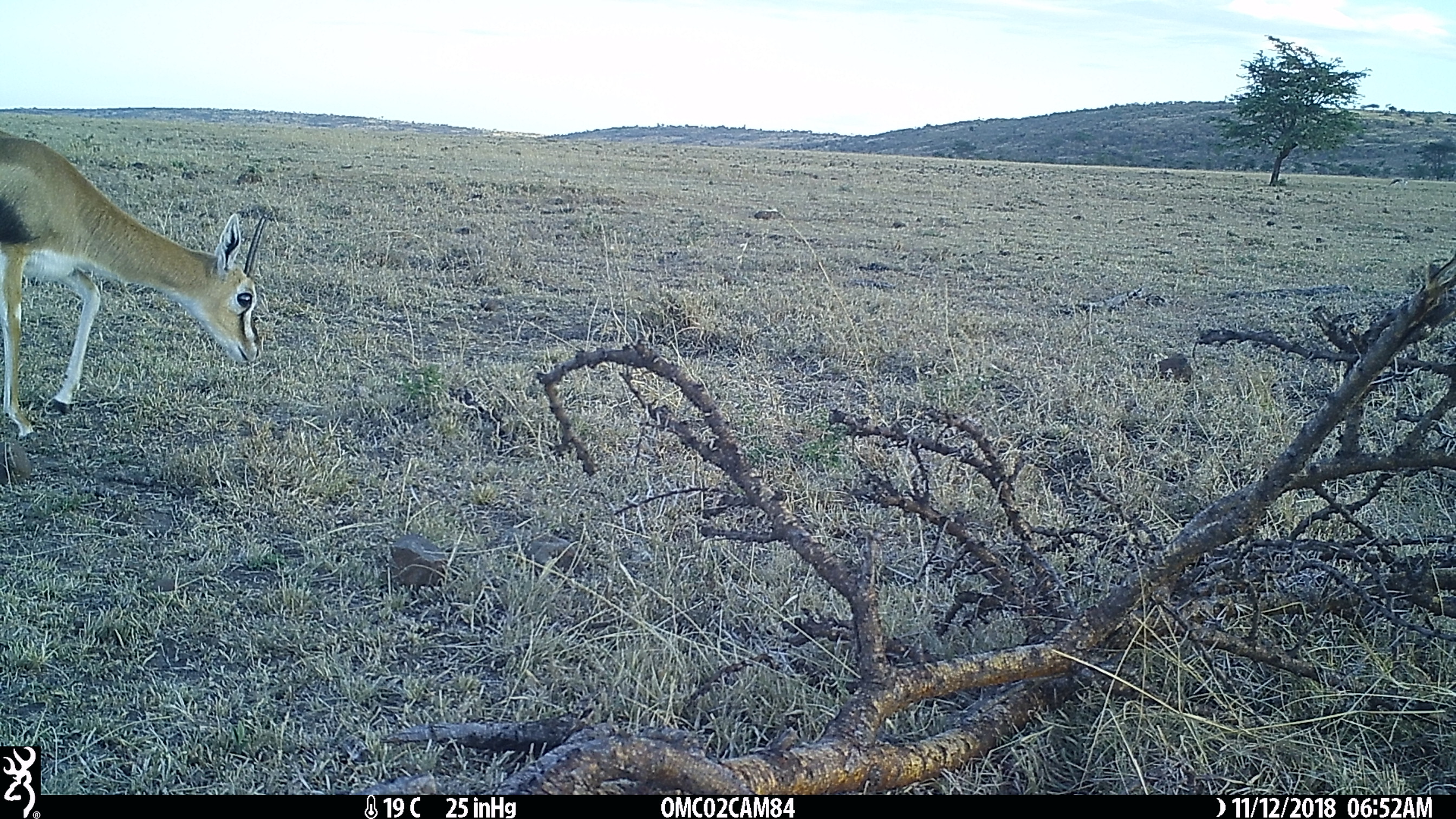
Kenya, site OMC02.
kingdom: Animalia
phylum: Chordata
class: Mammalia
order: Artiodactyla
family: Bovidae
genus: Eudorcas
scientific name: Eudorcas thomsonii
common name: thomon's gazelle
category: gazelle thomsons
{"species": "gazelle thomsons (thomon's gazelle) (Eudorcas thomsonii)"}